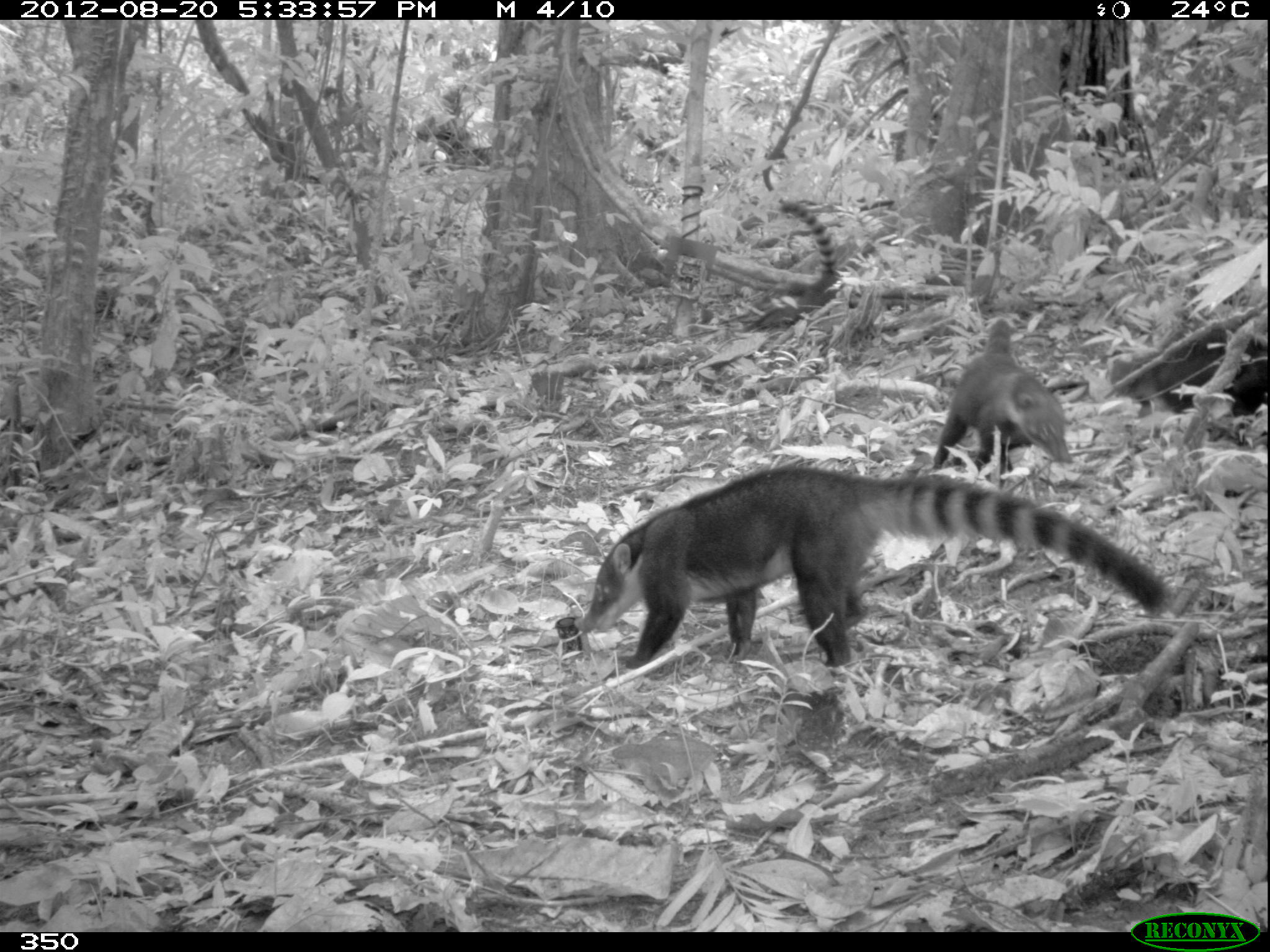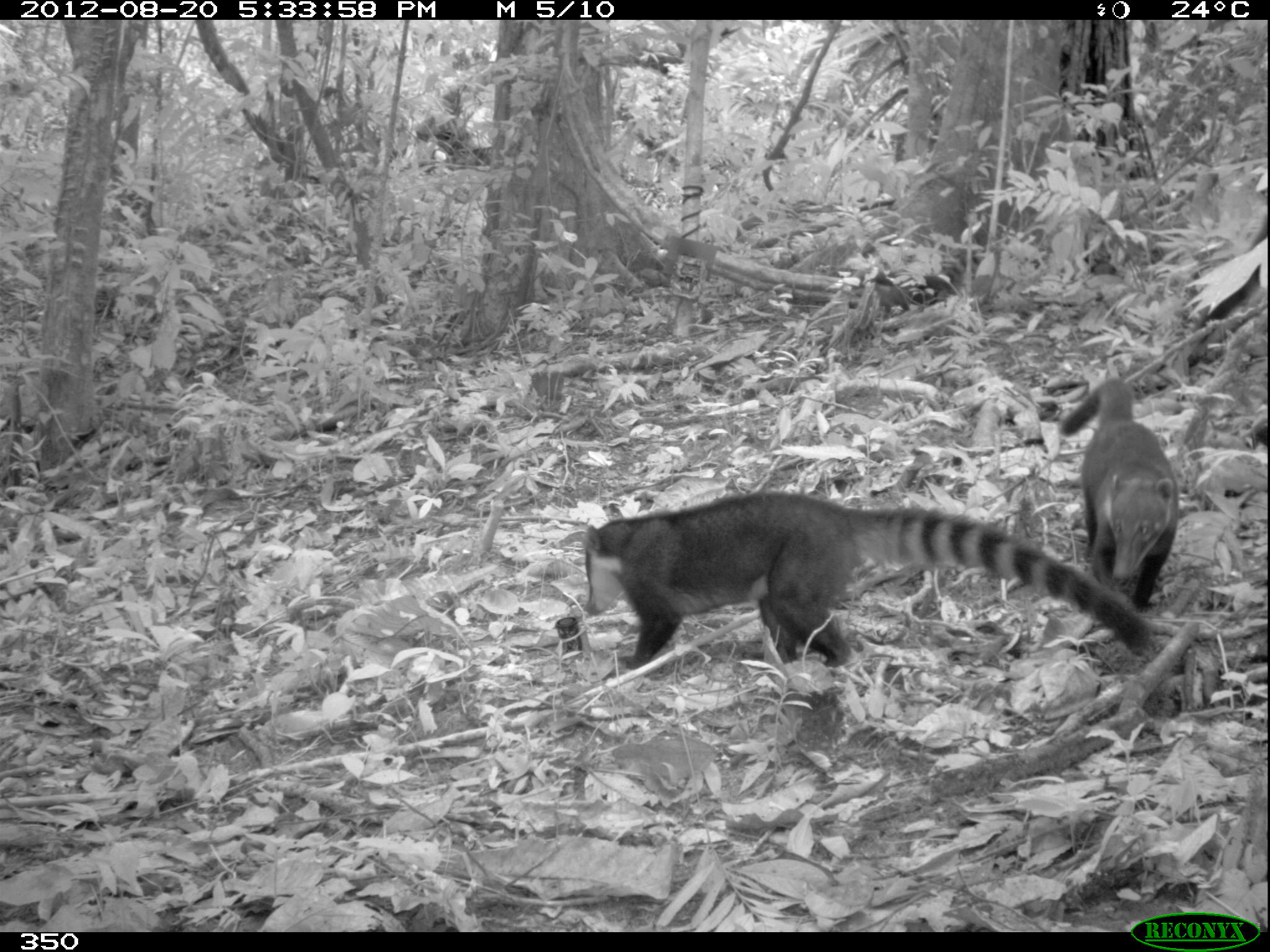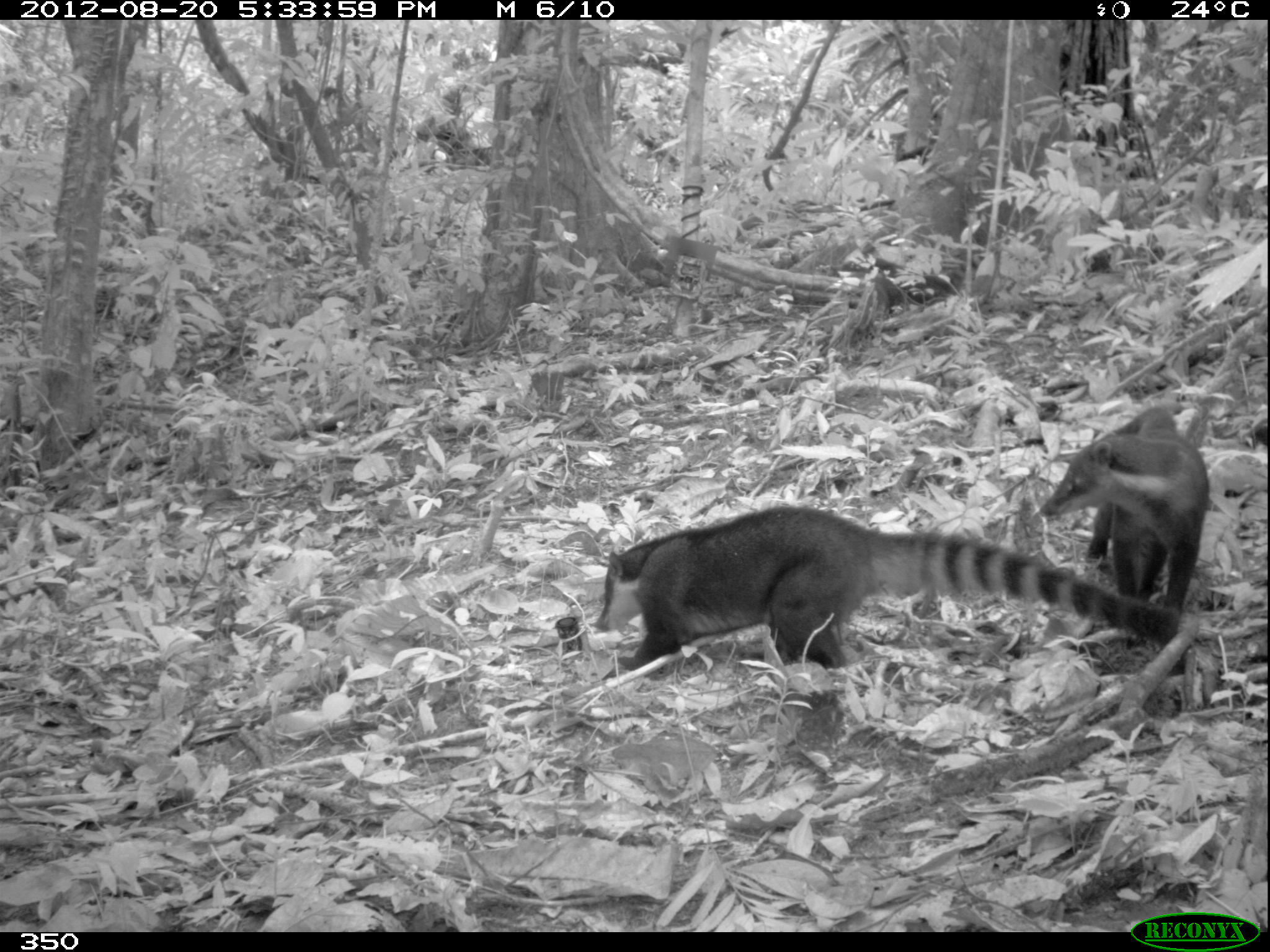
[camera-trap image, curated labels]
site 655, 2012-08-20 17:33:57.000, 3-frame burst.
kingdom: Animalia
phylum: Chordata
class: Mammalia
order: Carnivora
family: Procyonidae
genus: Nasua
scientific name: Nasua nasua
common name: south american coati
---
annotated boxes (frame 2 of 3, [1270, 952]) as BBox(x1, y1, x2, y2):
nasua nasua: BBox(580, 486, 1157, 670); BBox(1055, 377, 1179, 611)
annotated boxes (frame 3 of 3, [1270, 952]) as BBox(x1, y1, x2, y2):
nasua nasua: BBox(588, 504, 1181, 675); BBox(1039, 408, 1209, 610); BBox(897, 146, 933, 164)